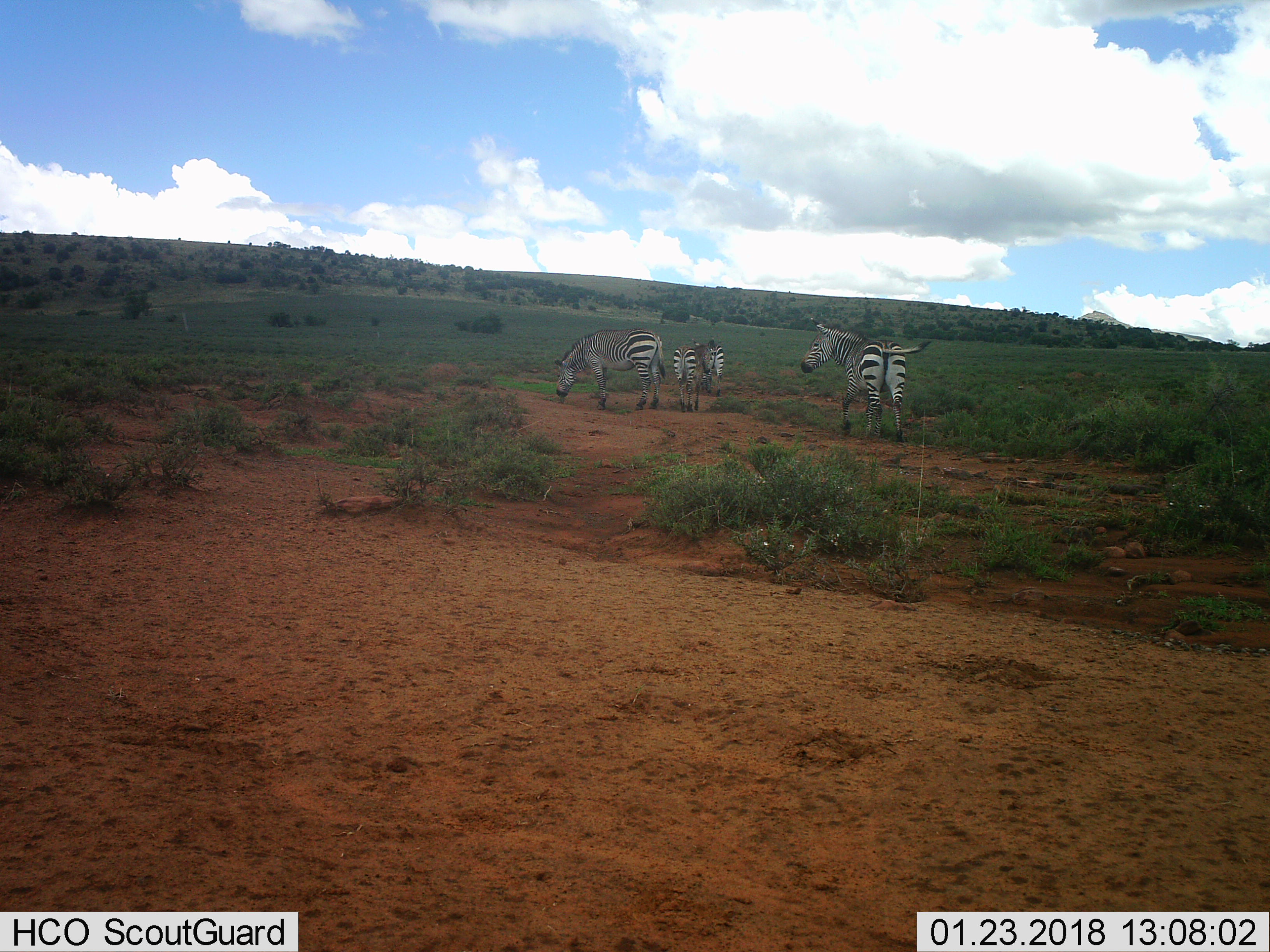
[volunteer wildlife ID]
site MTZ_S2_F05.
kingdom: Animalia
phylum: Chordata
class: Mammalia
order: Perissodactyla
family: Equidae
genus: Equus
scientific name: Equus zebra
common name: mountain zebra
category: zebramountain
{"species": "zebramountain (mountain zebra) (Equus zebra)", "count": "4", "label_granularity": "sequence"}